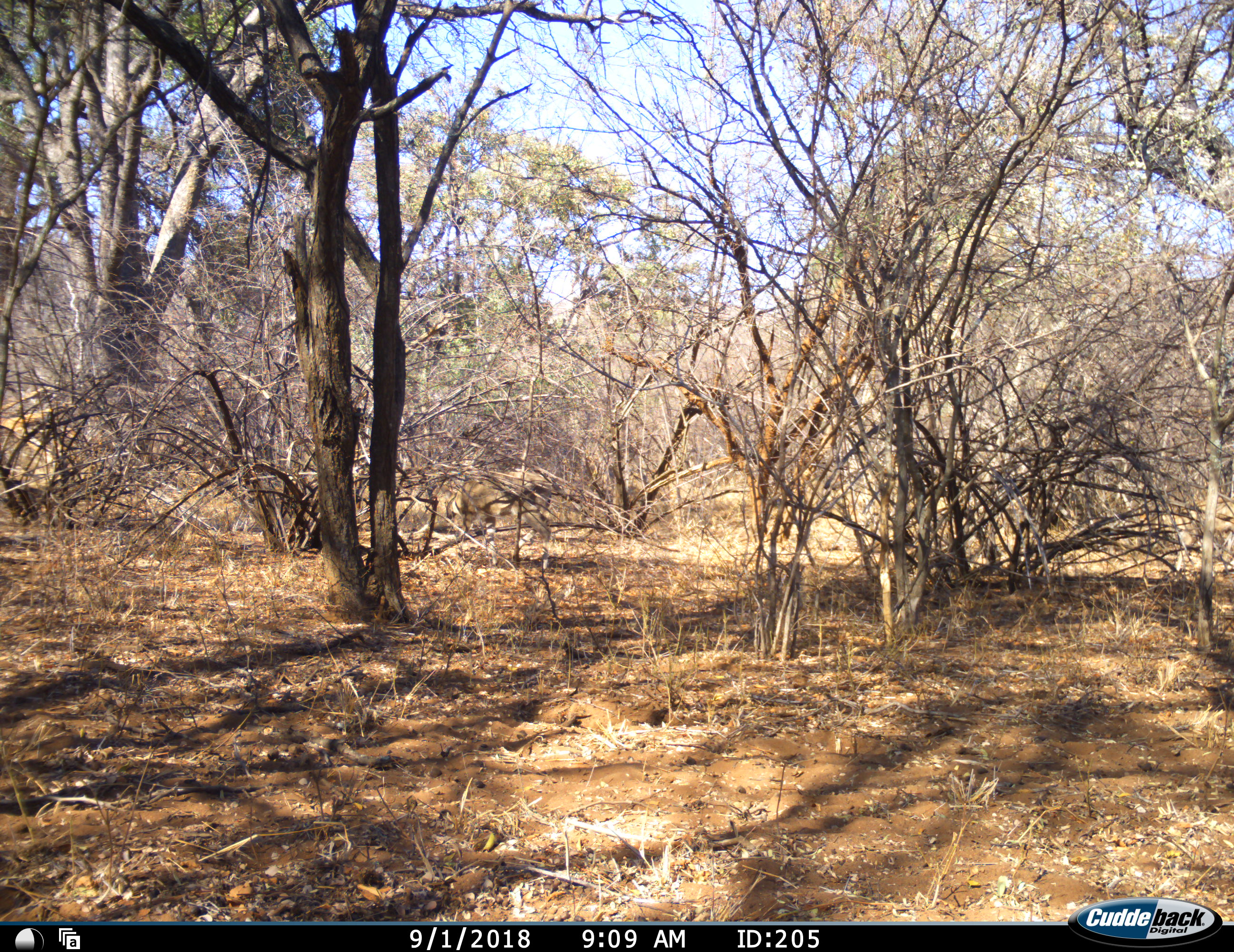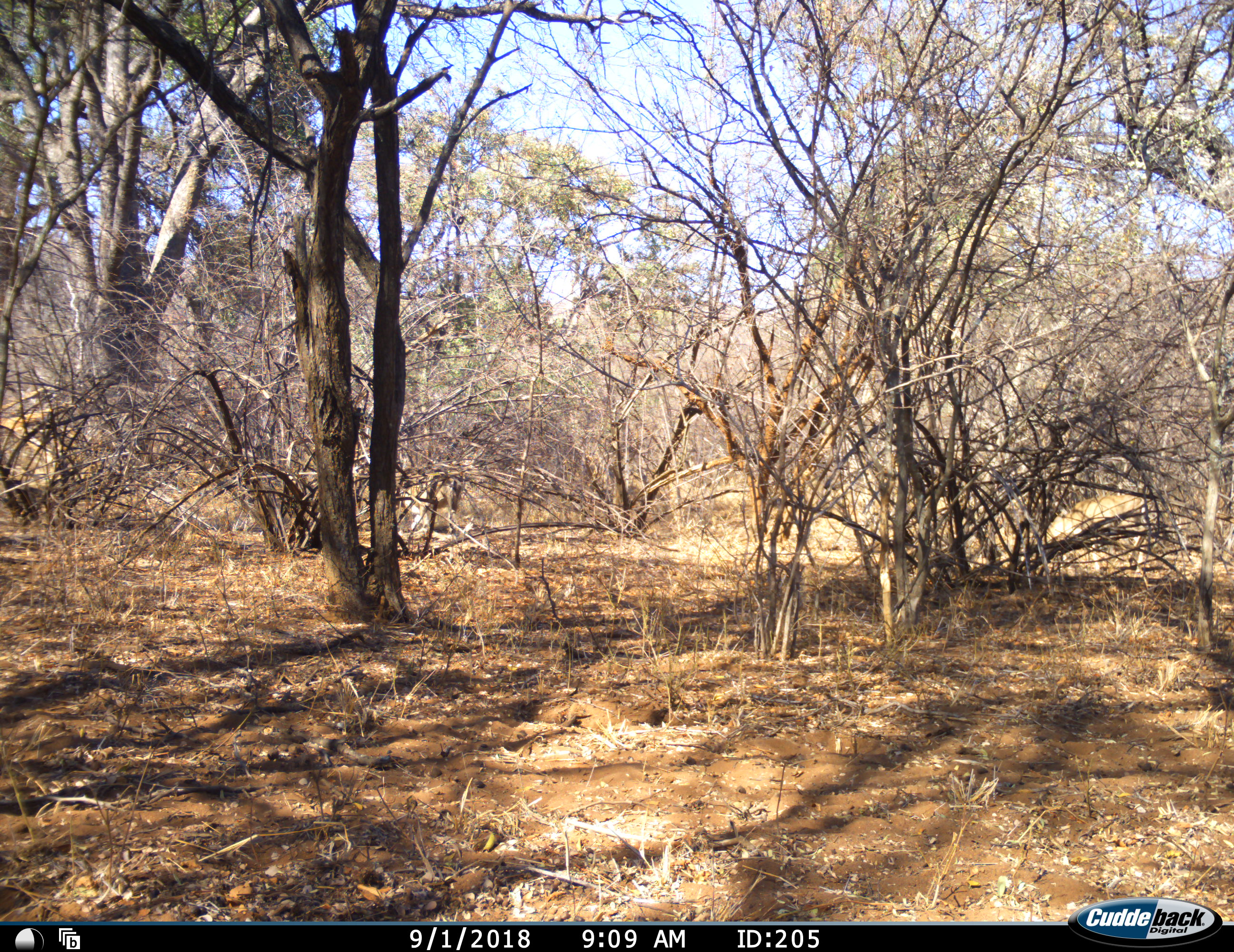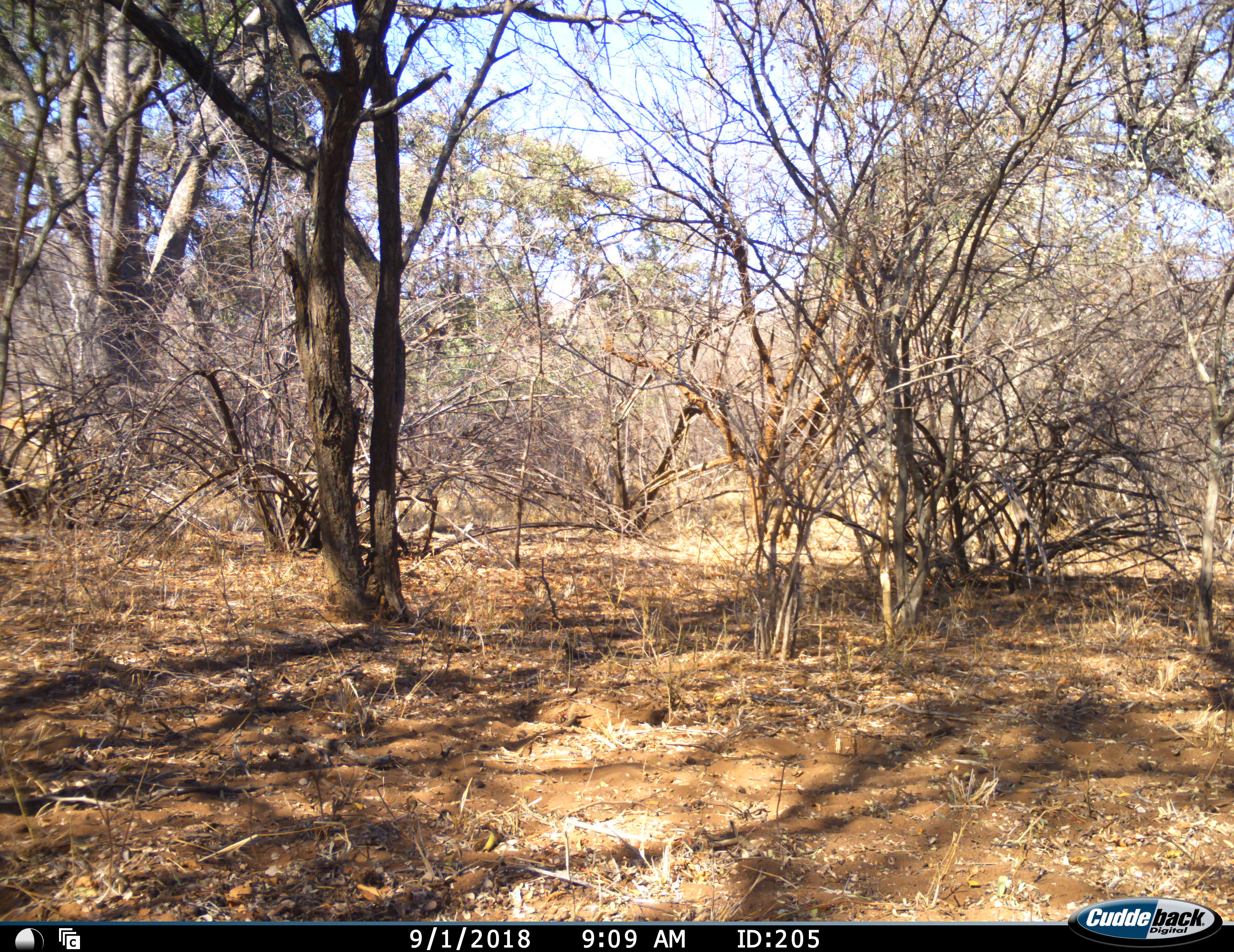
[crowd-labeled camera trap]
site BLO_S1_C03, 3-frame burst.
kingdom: Animalia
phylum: Chordata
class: Mammalia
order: Artiodactyla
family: Bovidae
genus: Aepyceros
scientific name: Aepyceros melampus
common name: impala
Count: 2.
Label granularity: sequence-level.